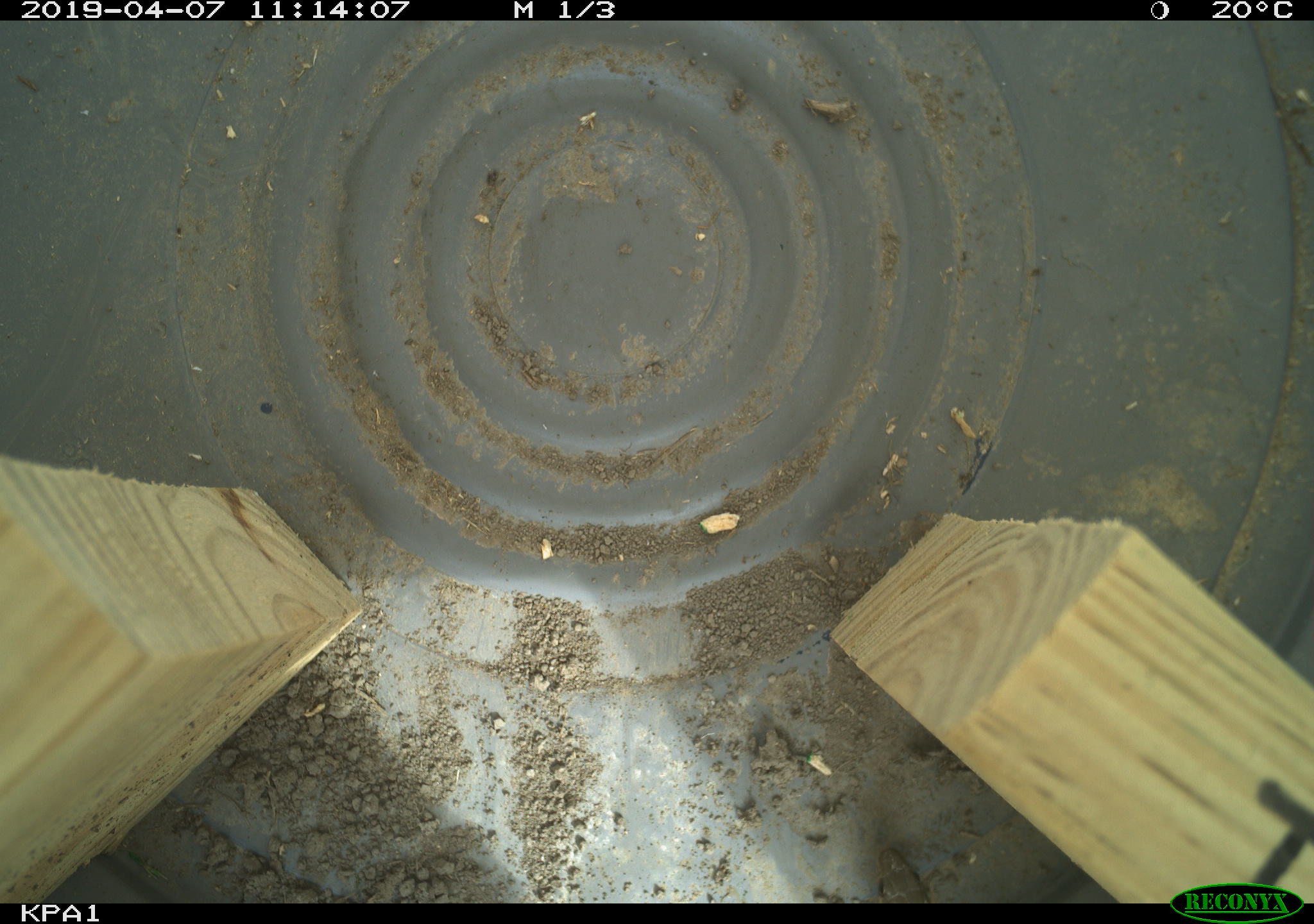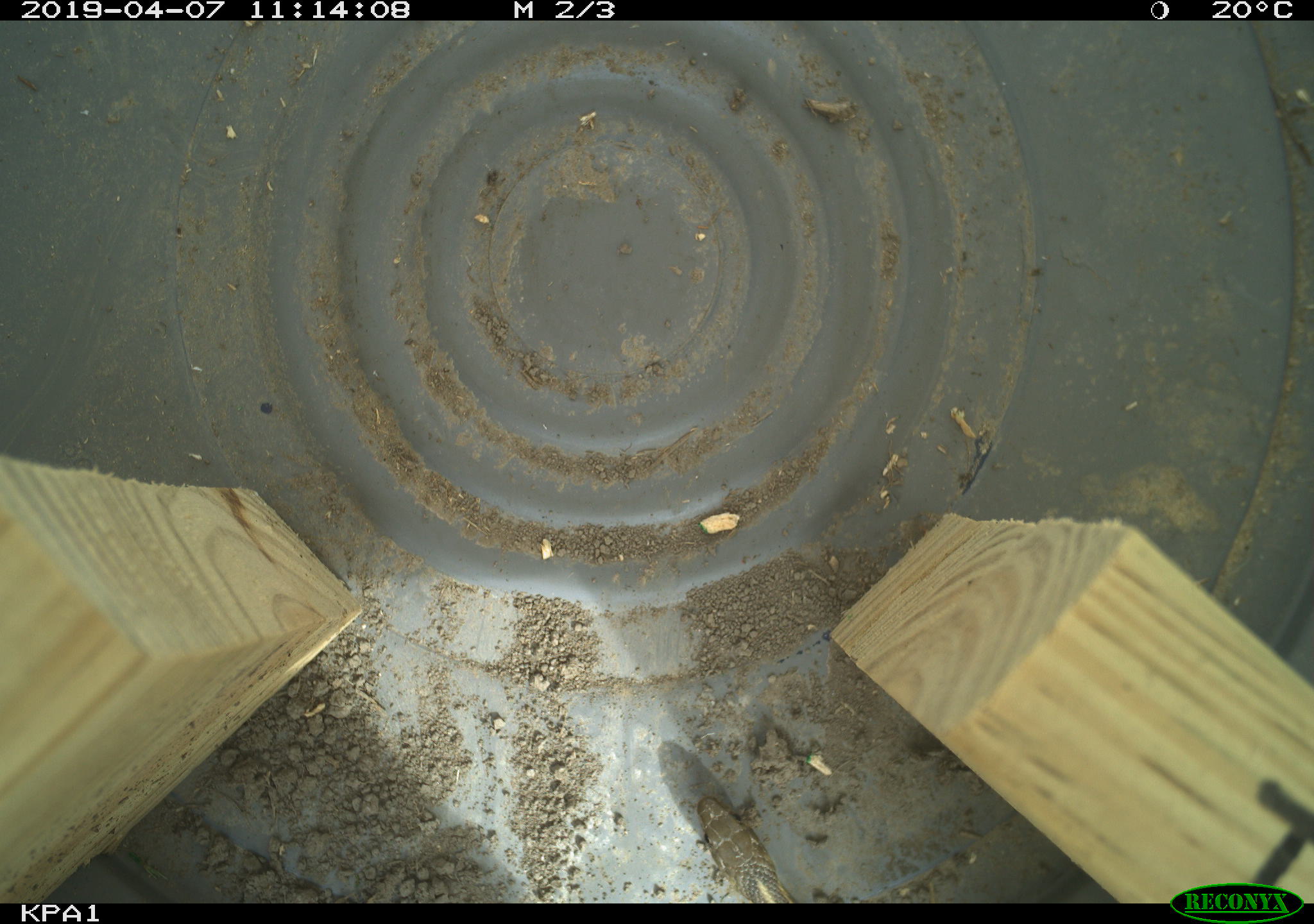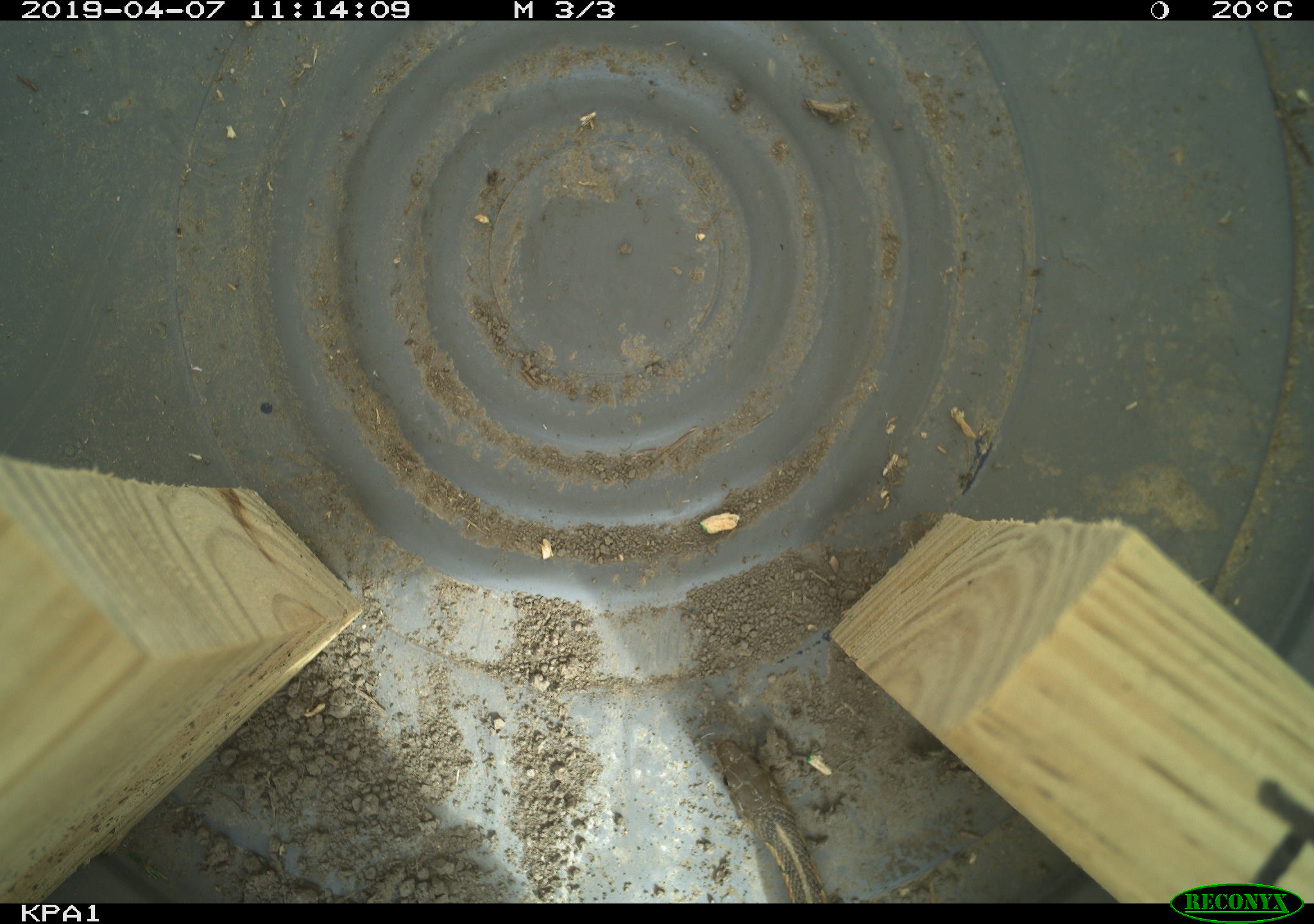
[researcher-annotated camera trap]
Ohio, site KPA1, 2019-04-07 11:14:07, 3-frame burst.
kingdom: Animalia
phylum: Chordata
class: Reptilia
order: Squamata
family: Colubridae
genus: Thamnophis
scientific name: Thamnophis sirtalis sirtalis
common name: eastern gartersnake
Eastern gartersnake (Thamnophis sirtalis sirtalis).